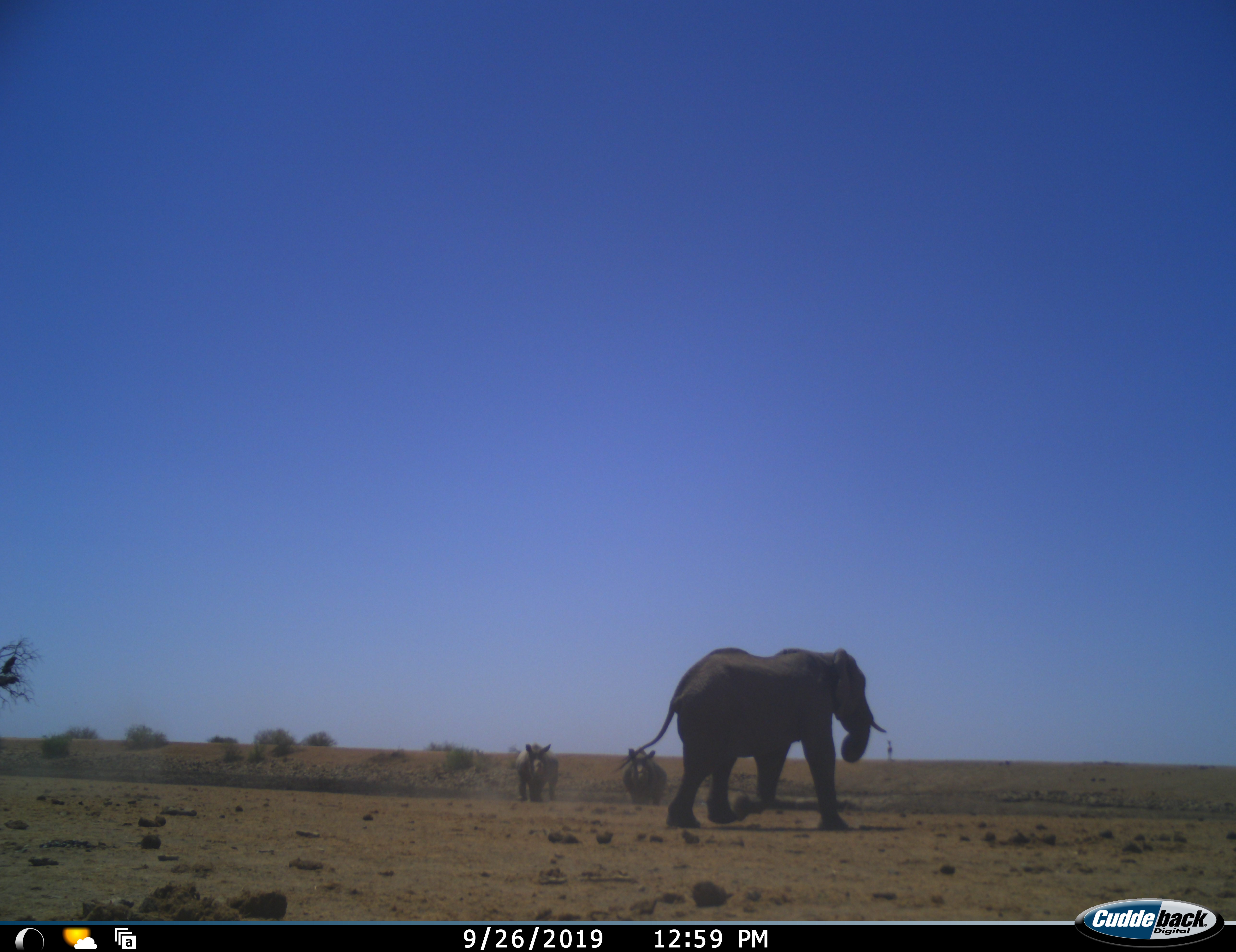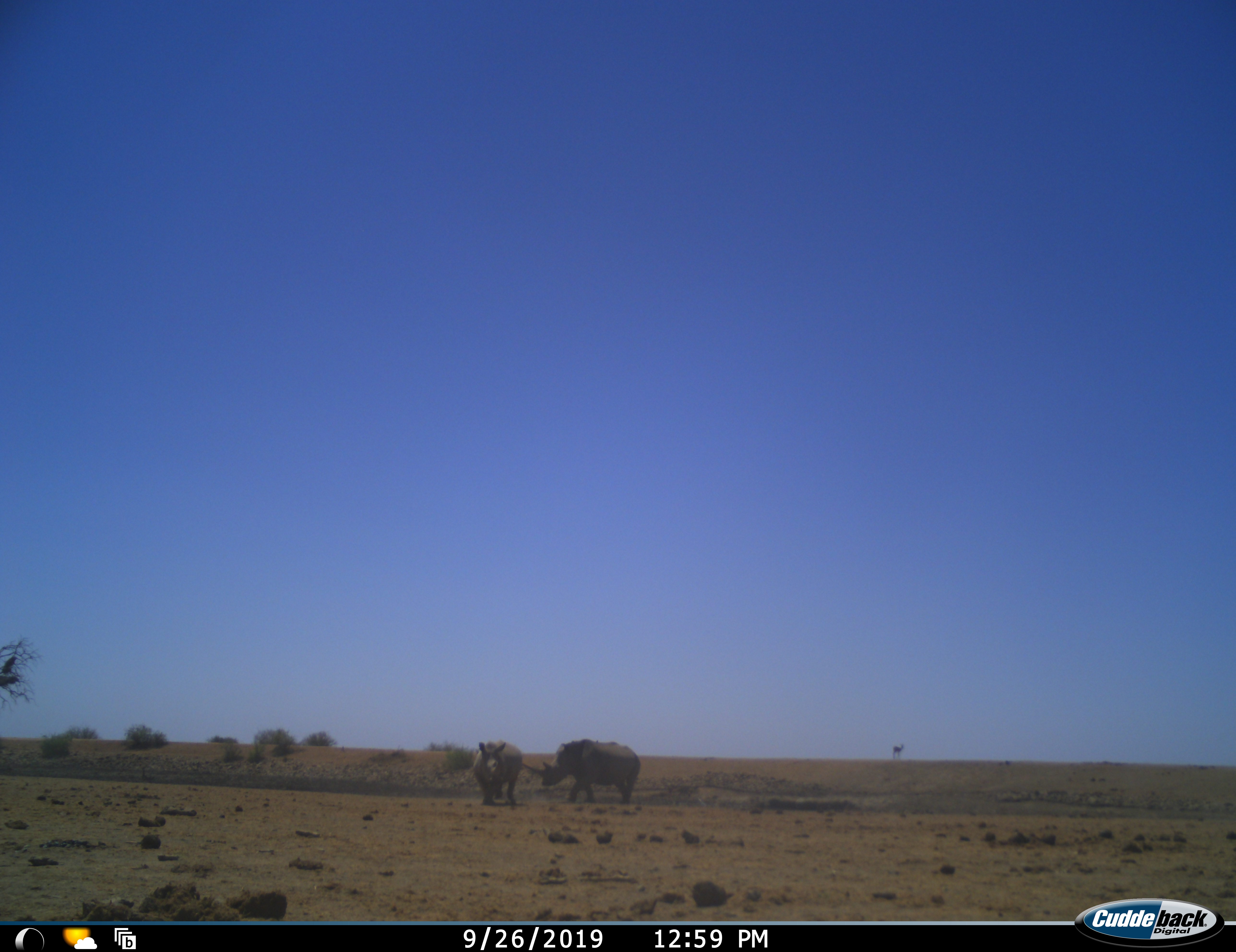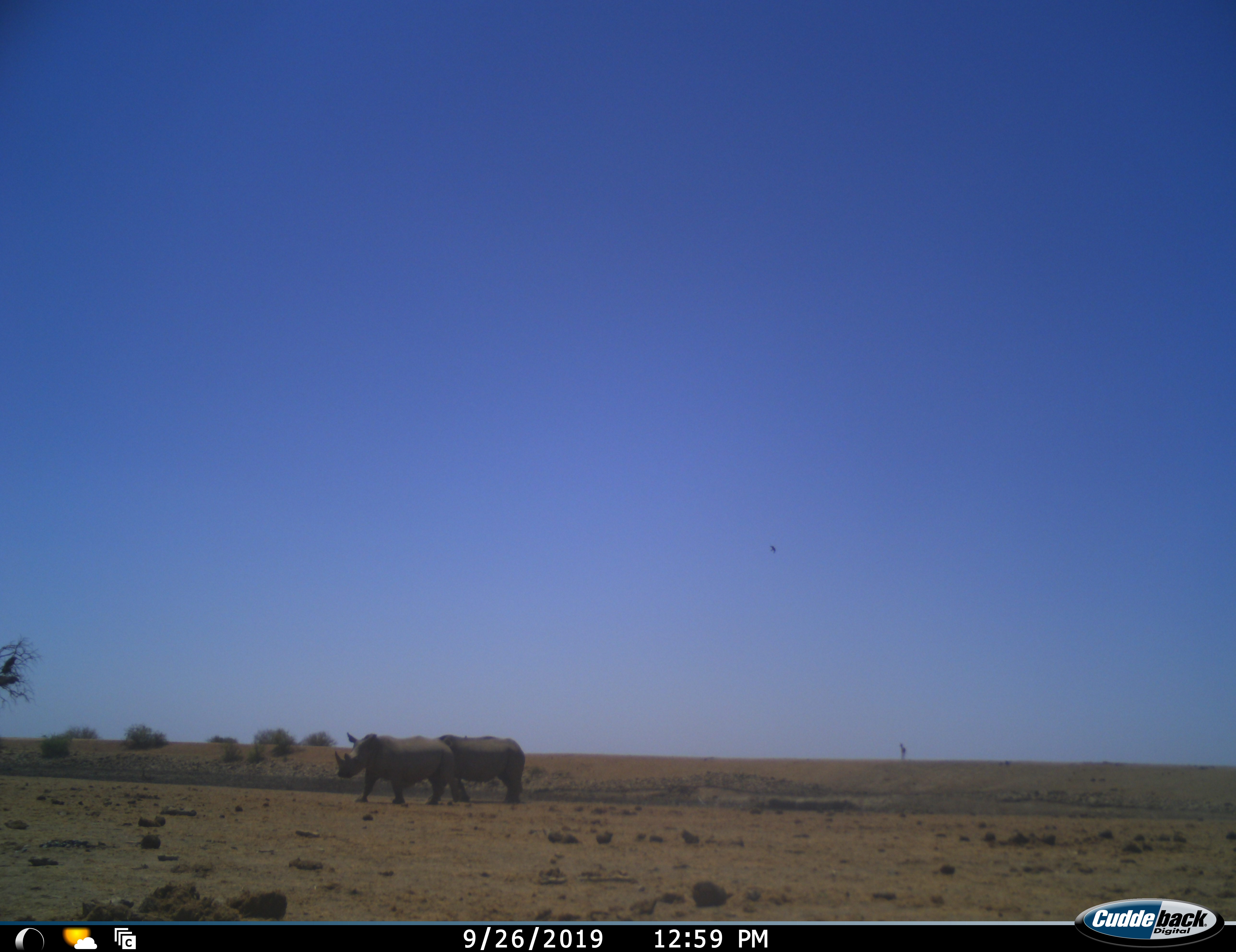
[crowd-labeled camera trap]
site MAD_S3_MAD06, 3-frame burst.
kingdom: Animalia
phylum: Chordata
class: Mammalia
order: Proboscidea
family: Elephantidae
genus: Loxodonta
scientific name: Loxodonta africana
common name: african bush elephant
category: elephant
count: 1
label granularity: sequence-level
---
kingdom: Animalia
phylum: Chordata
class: Mammalia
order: Perissodactyla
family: Rhinocerotidae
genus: Ceratotherium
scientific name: Ceratotherium simum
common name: white rhinoceros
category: rhinoceroswhite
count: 2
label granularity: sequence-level